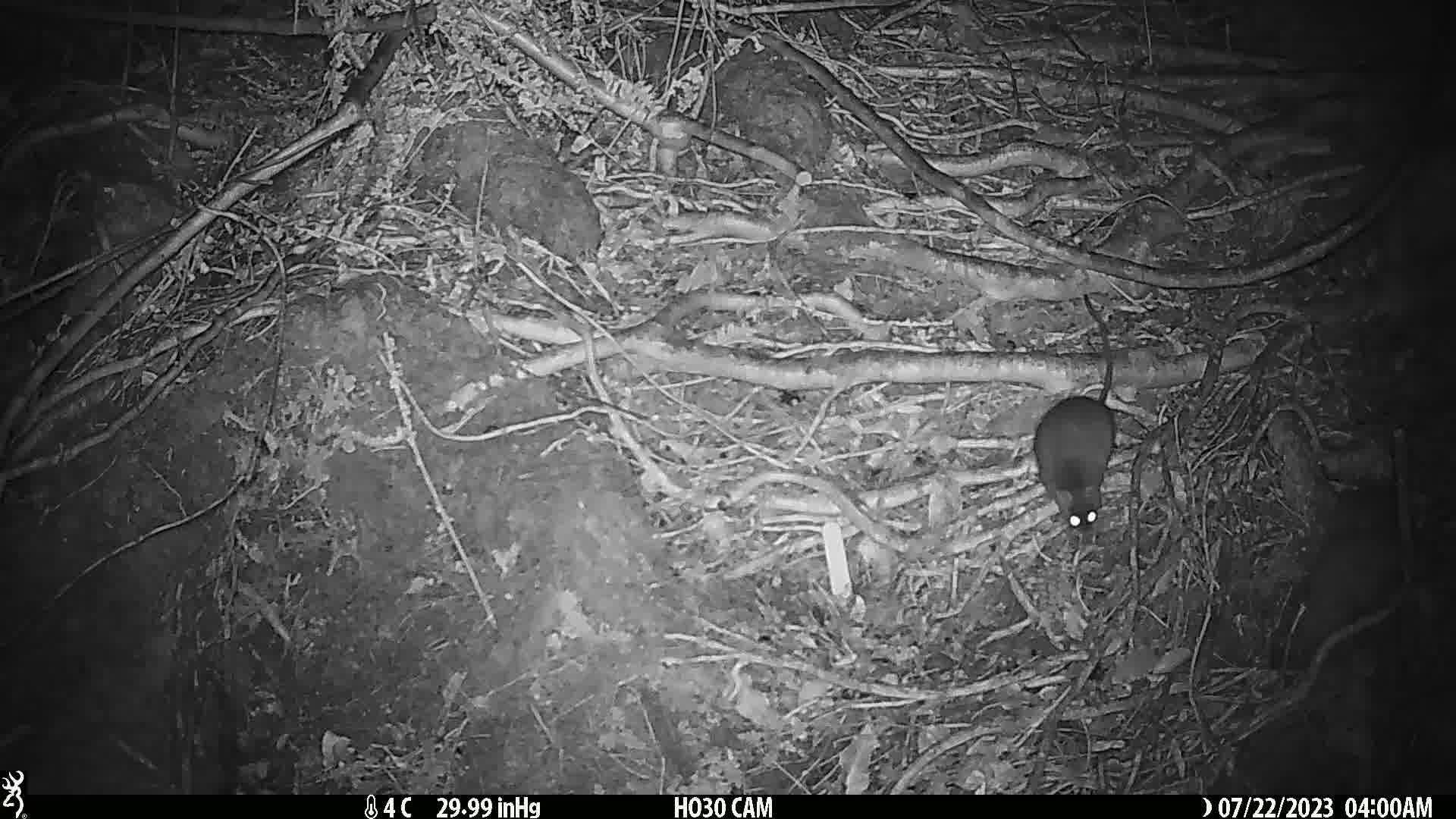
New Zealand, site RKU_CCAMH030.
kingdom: Animalia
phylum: Chordata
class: Mammalia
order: Rodentia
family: Muridae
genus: Rattus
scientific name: Rattus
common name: rat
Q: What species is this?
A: Rat (Rattus).